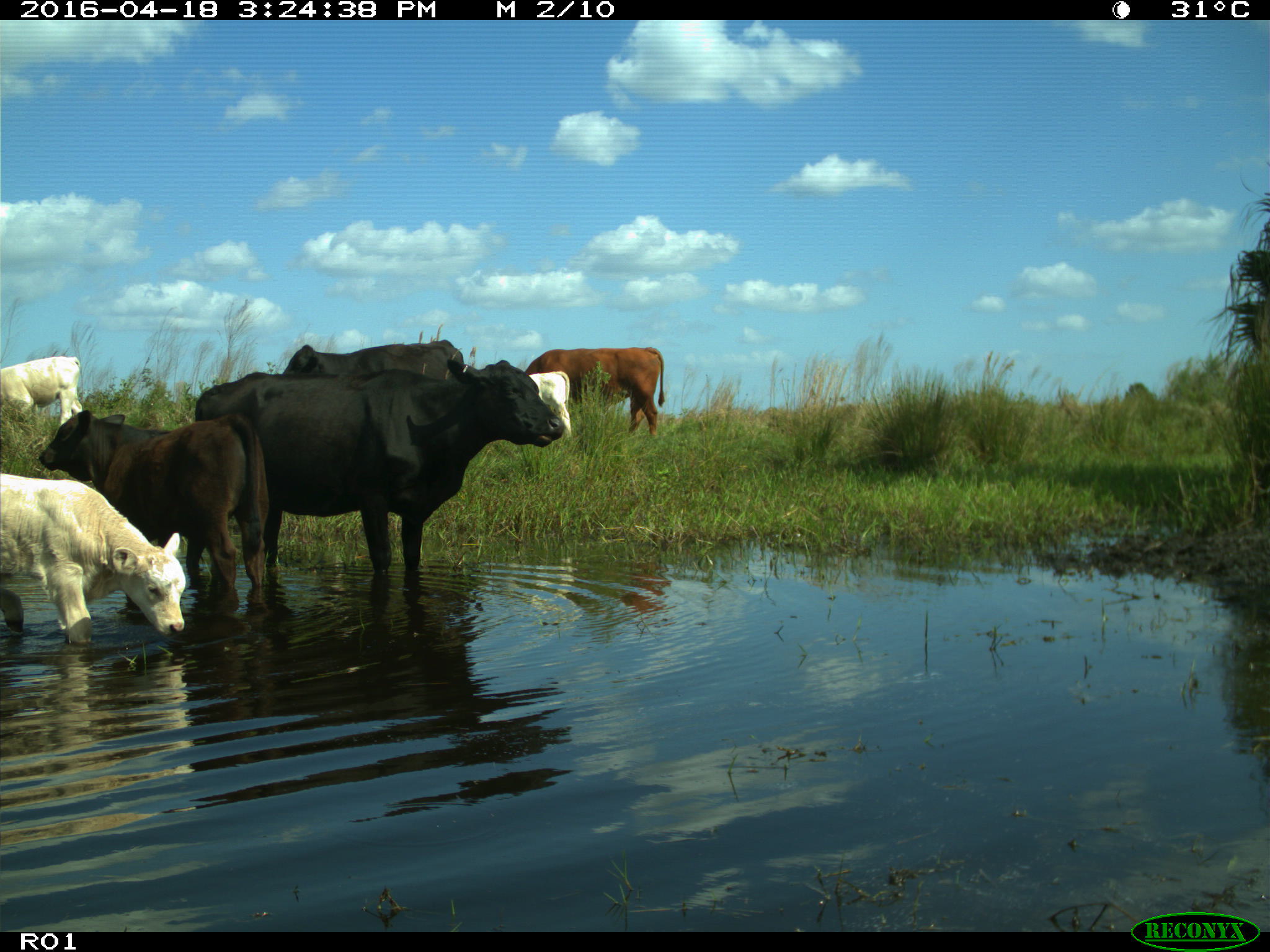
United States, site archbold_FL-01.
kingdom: Animalia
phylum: Chordata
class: Mammalia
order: Artiodactyla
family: Bovidae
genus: Bos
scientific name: Bos taurus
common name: domestic cow